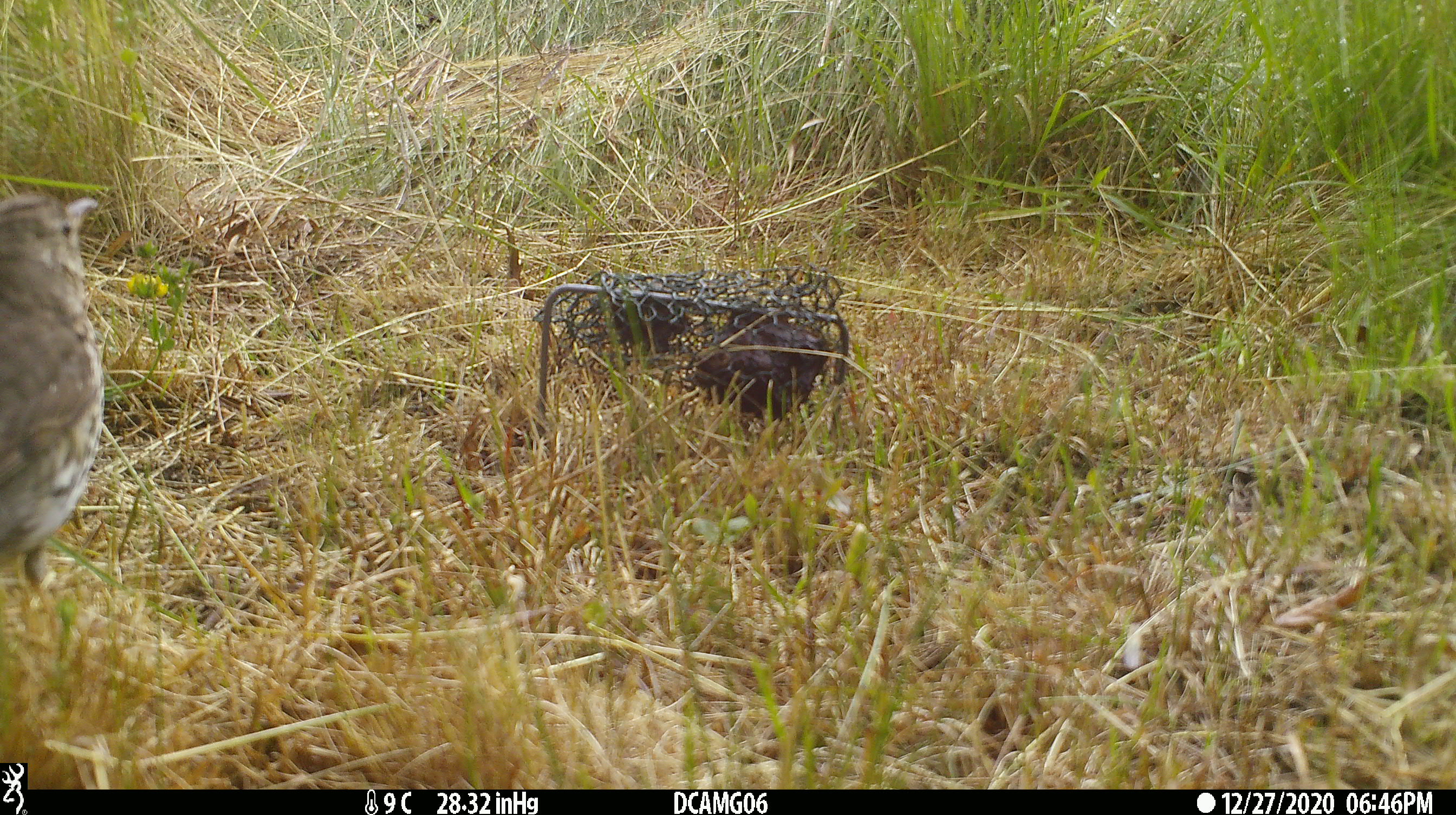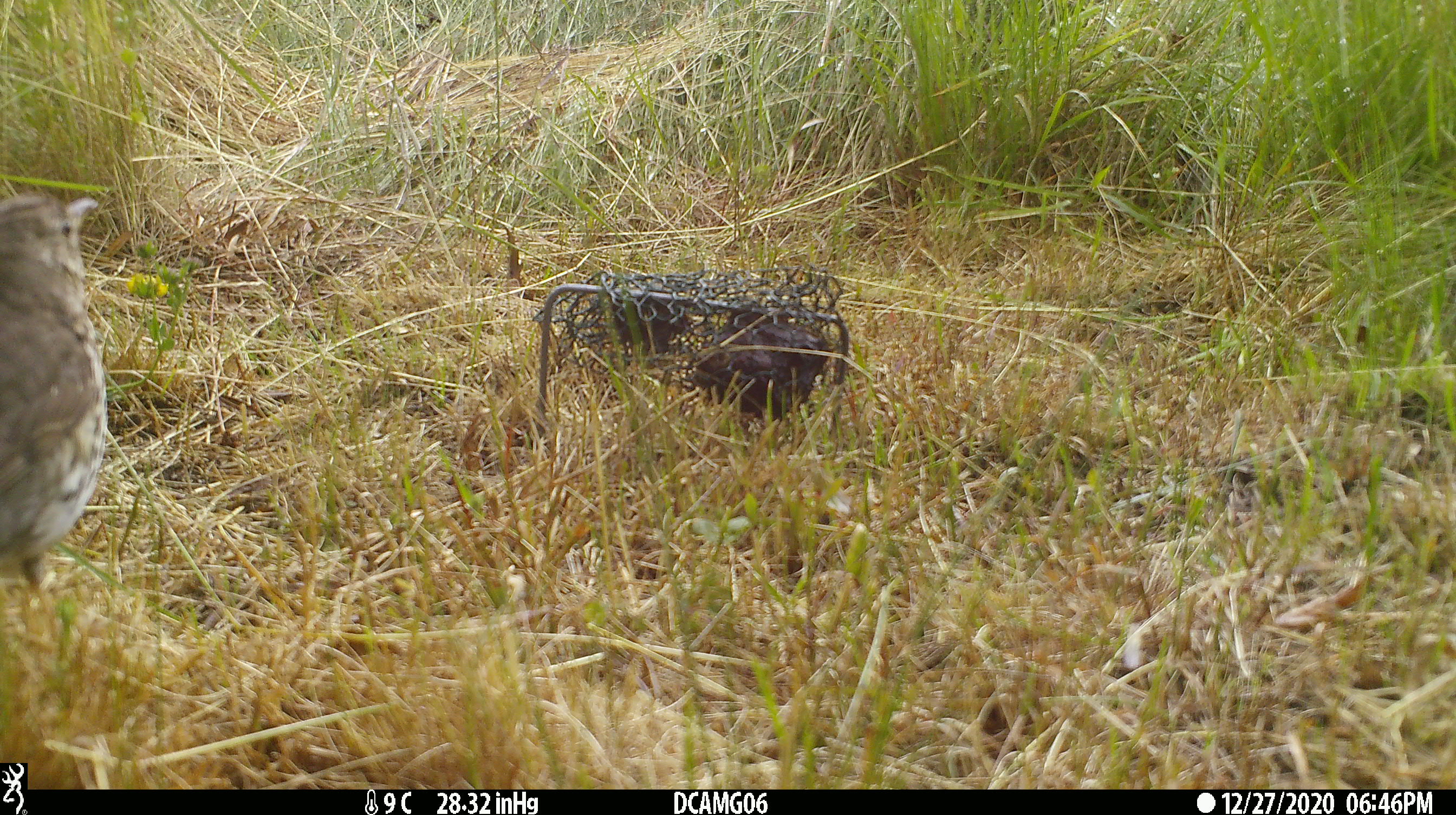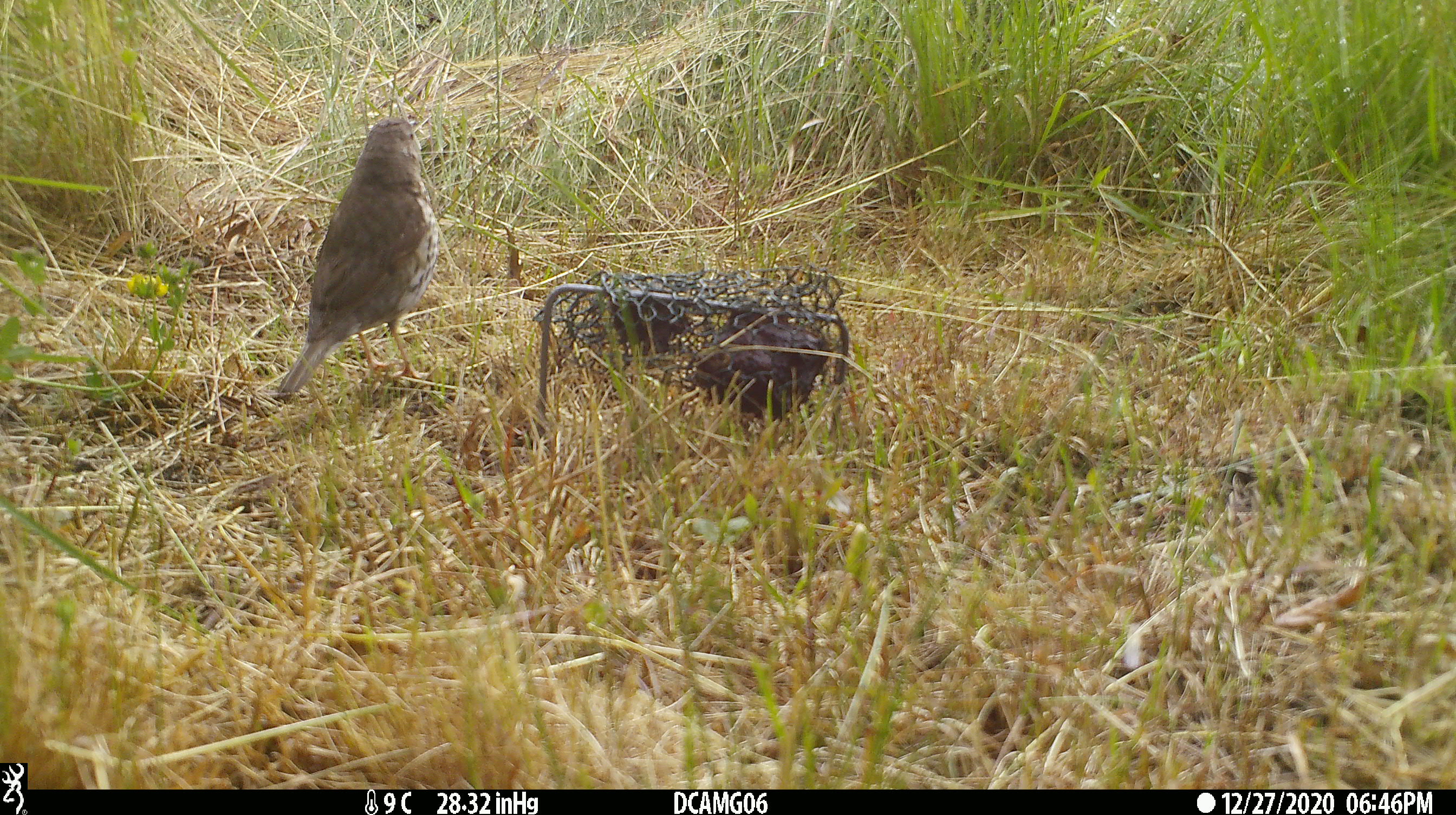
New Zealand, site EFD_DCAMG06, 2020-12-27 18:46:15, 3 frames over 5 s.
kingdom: Animalia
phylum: Chordata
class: Aves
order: Passeriformes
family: Turdidae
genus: Turdus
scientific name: Turdus philomelos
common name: song thrush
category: thrush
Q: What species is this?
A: Thrush (song thrush) (Turdus philomelos).